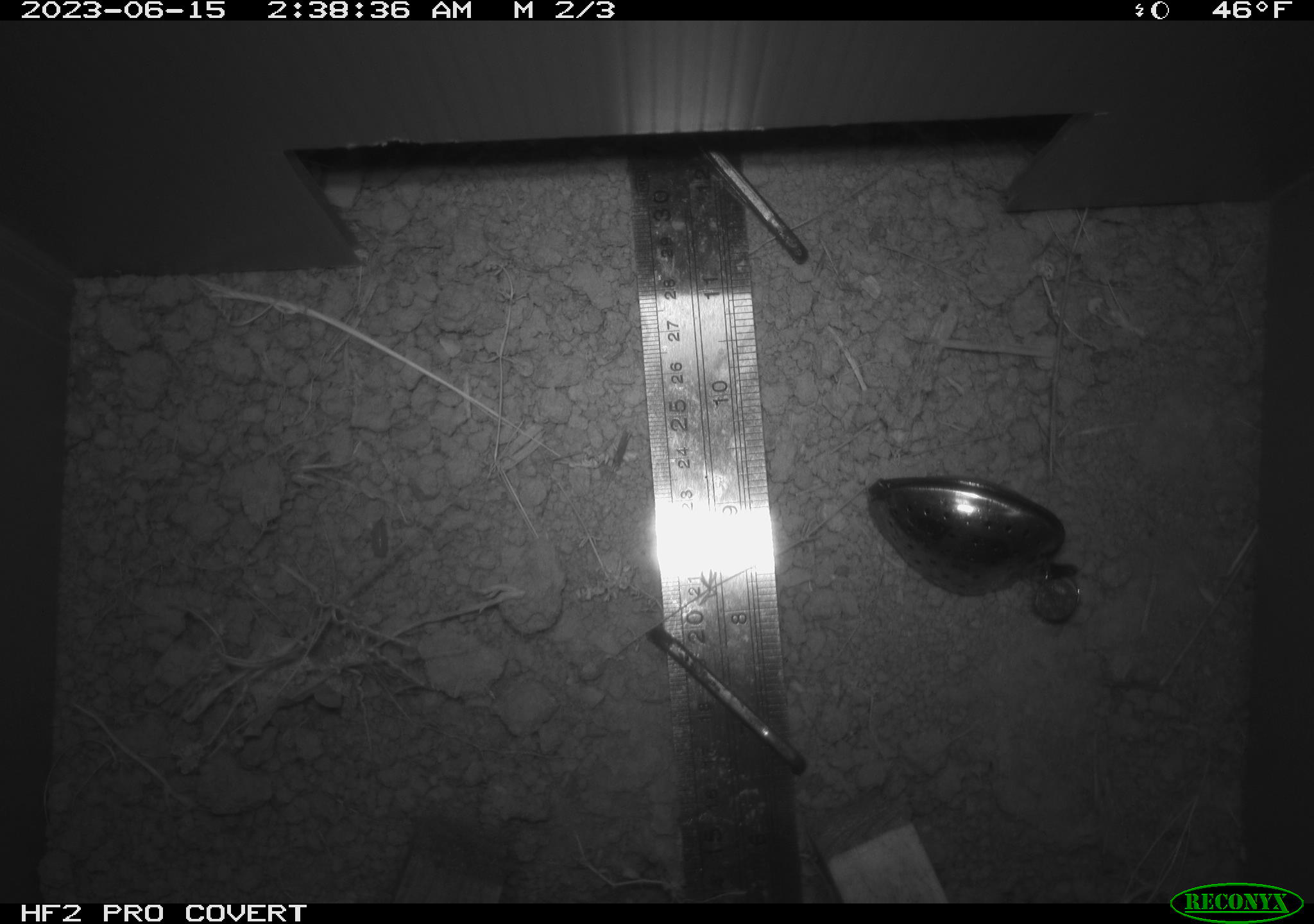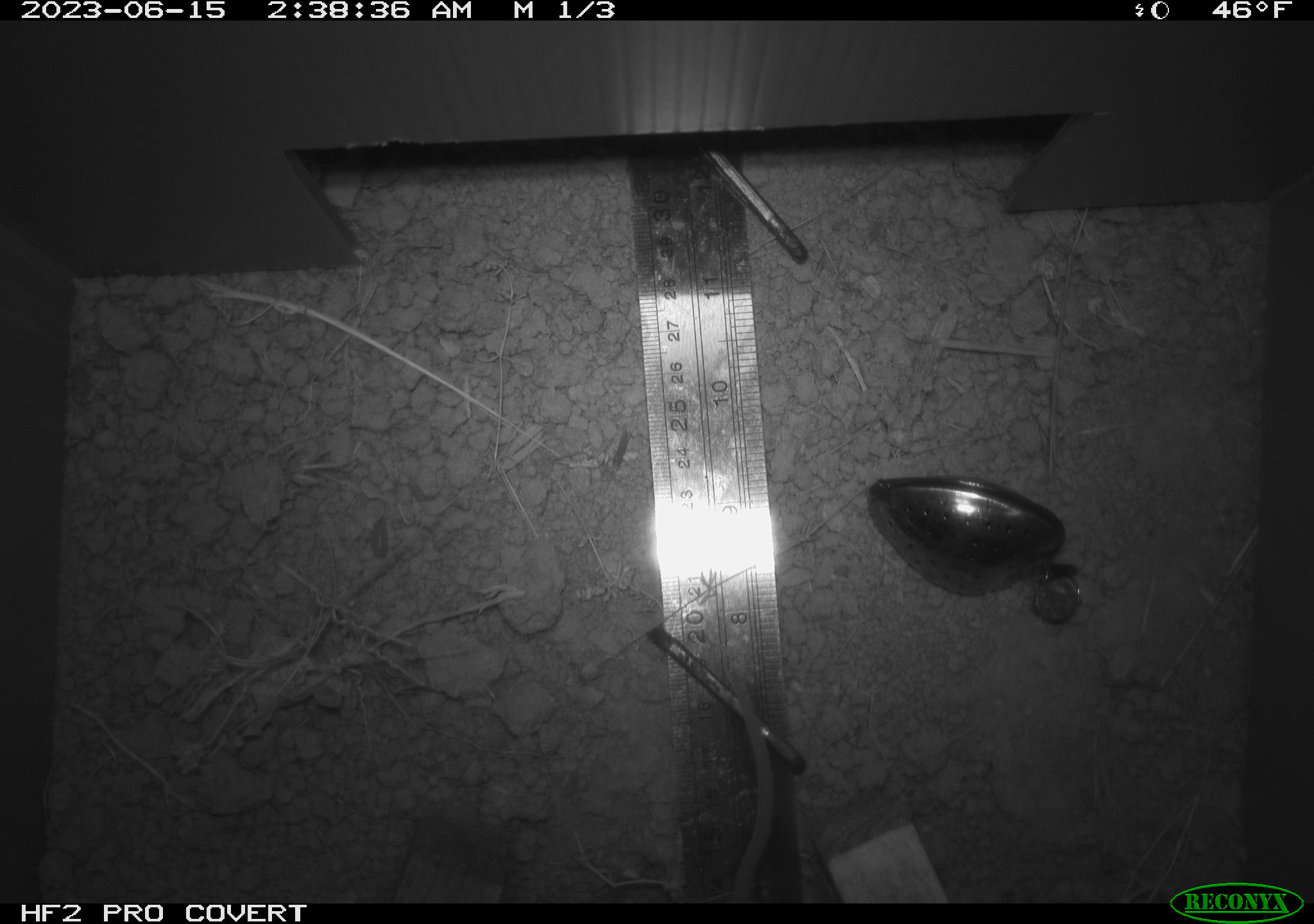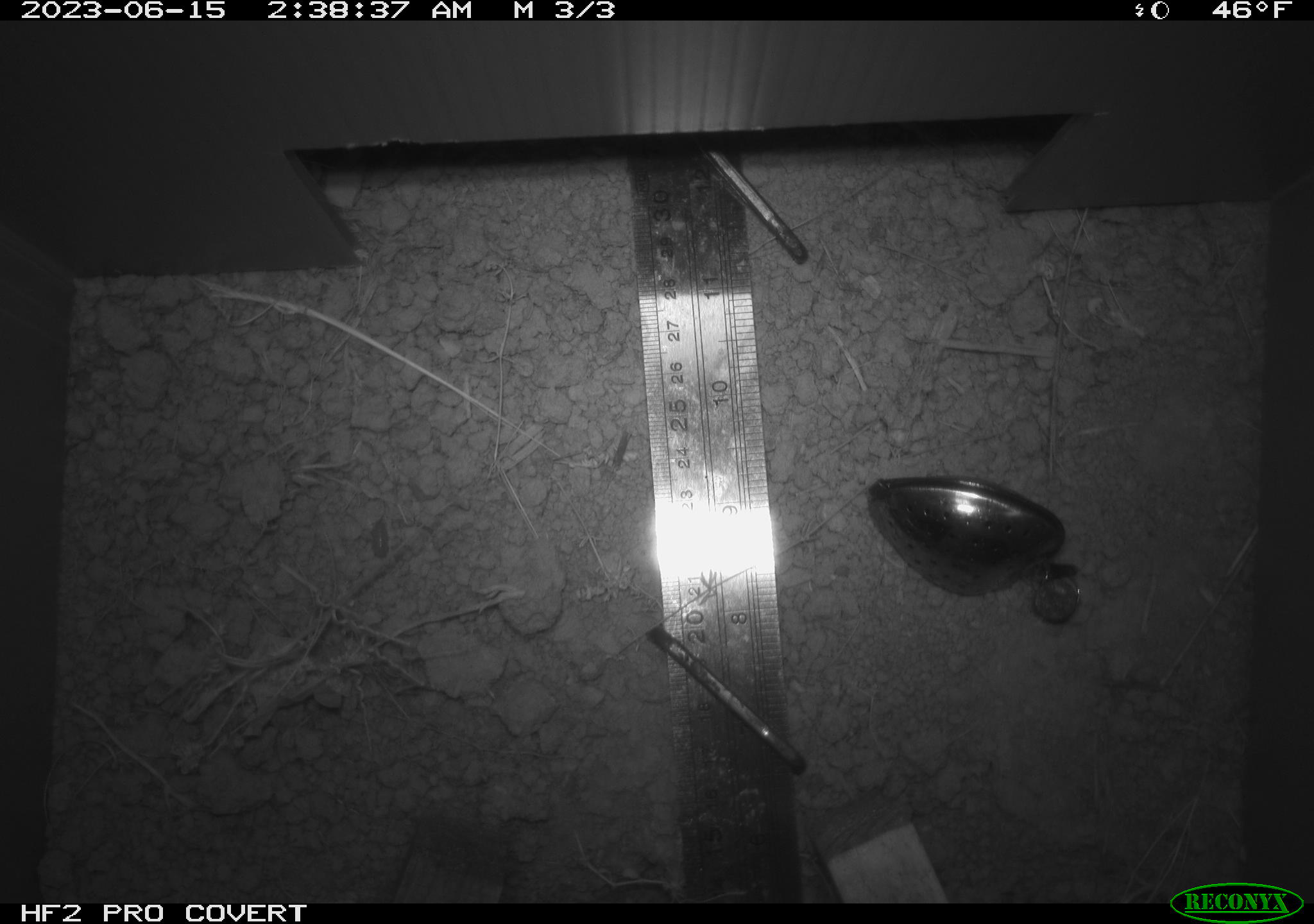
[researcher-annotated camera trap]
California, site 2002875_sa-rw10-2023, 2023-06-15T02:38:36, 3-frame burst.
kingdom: Animalia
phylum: Chordata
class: Mammalia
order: Rodentia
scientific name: Rodentia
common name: rodent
Rodent (Rodentia).